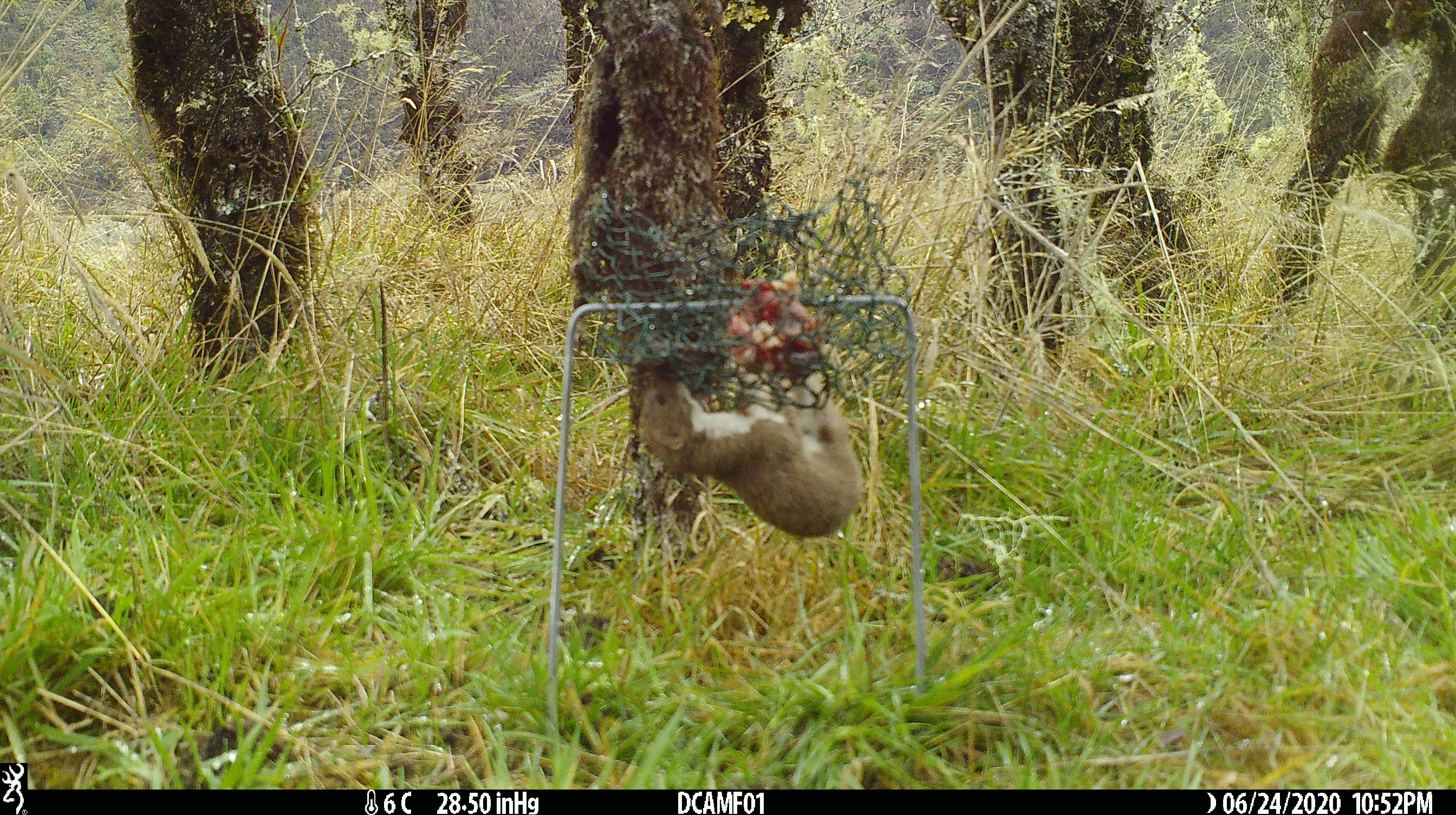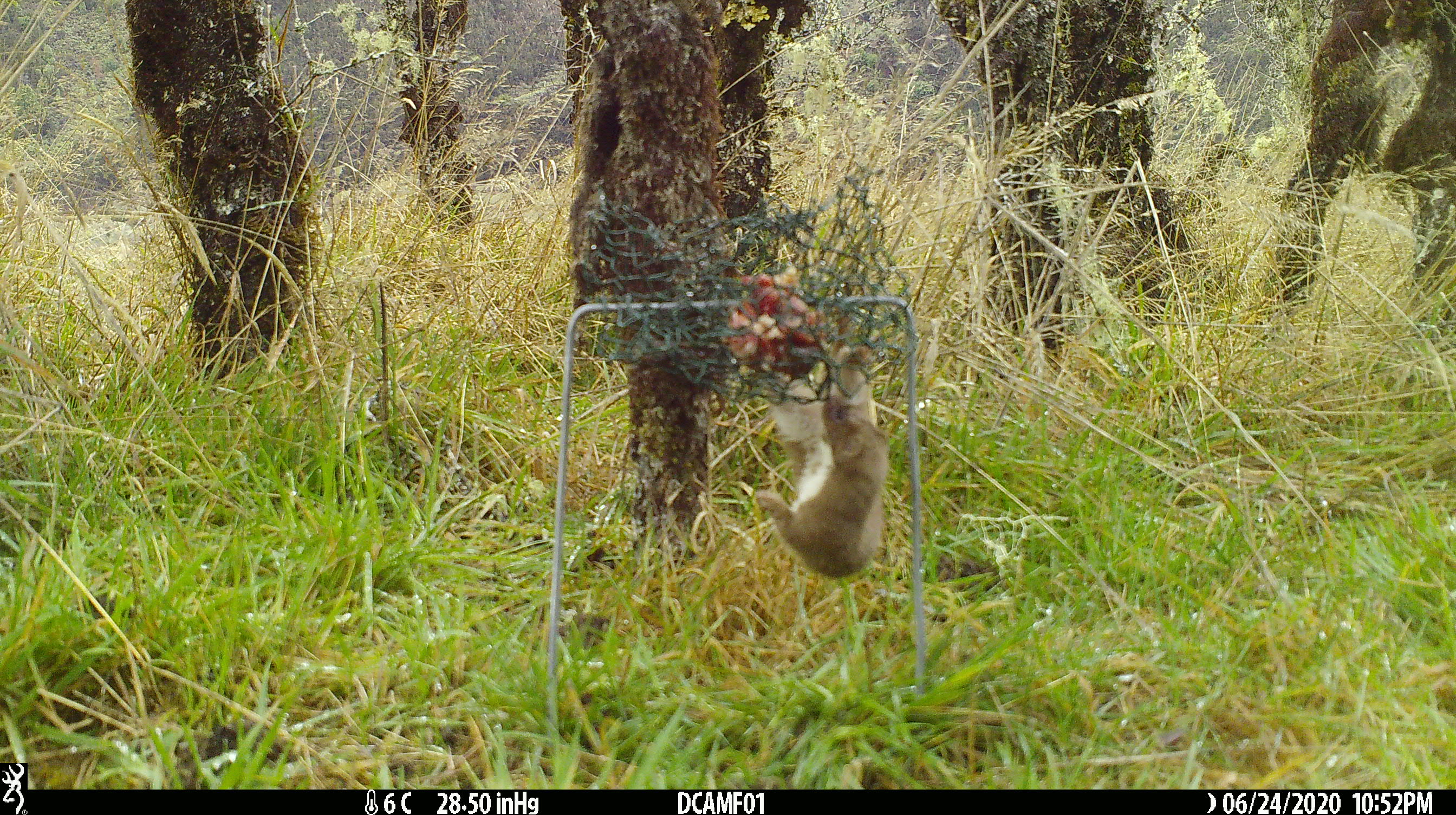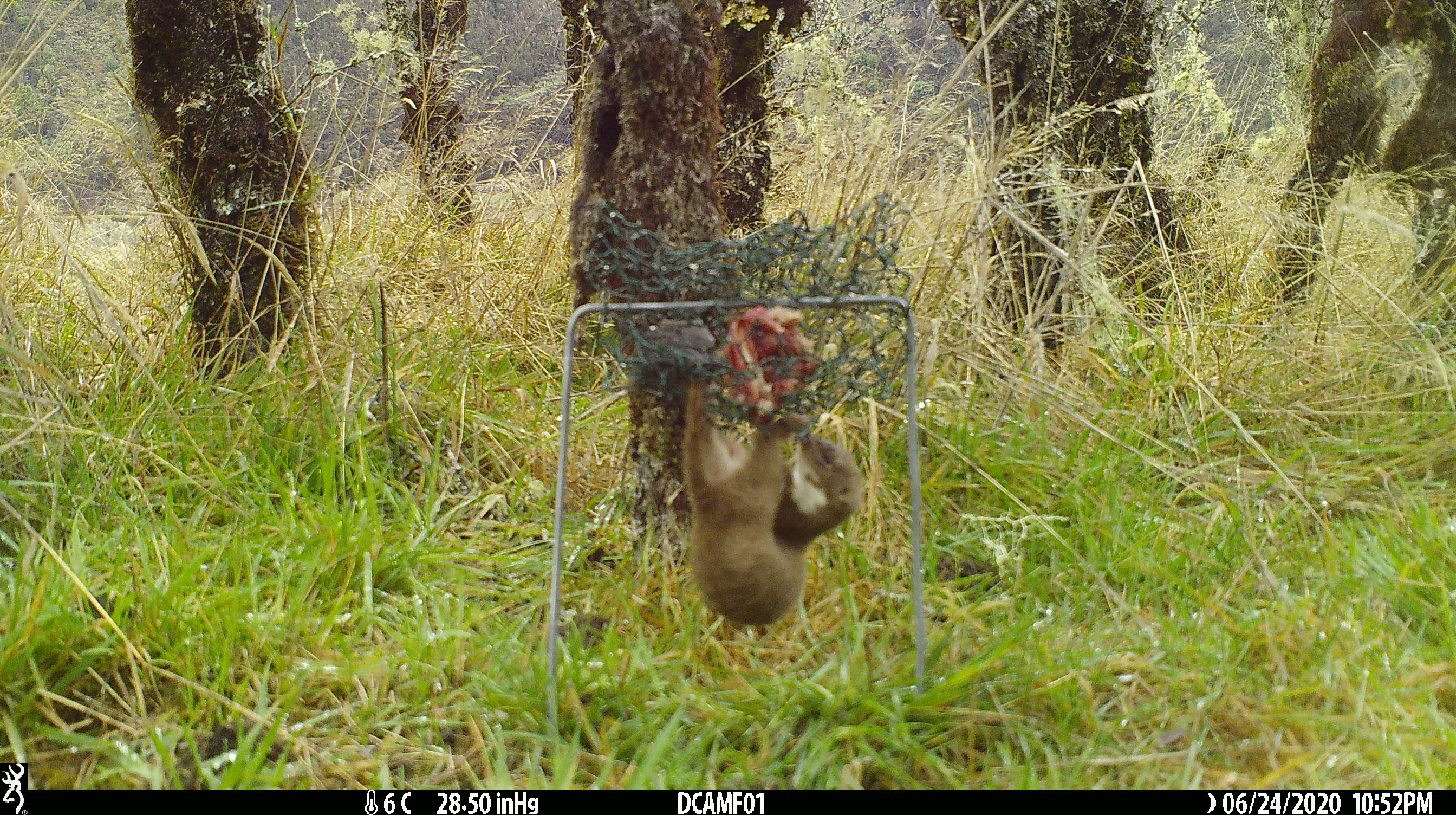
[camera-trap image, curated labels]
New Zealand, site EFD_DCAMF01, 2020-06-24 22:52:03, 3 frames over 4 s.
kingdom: Animalia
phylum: Chordata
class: Mammalia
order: Carnivora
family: Mustelidae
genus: Mustela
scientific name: Mustela nivalis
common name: least weasel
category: weasel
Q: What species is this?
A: Weasel (least weasel) (Mustela nivalis).